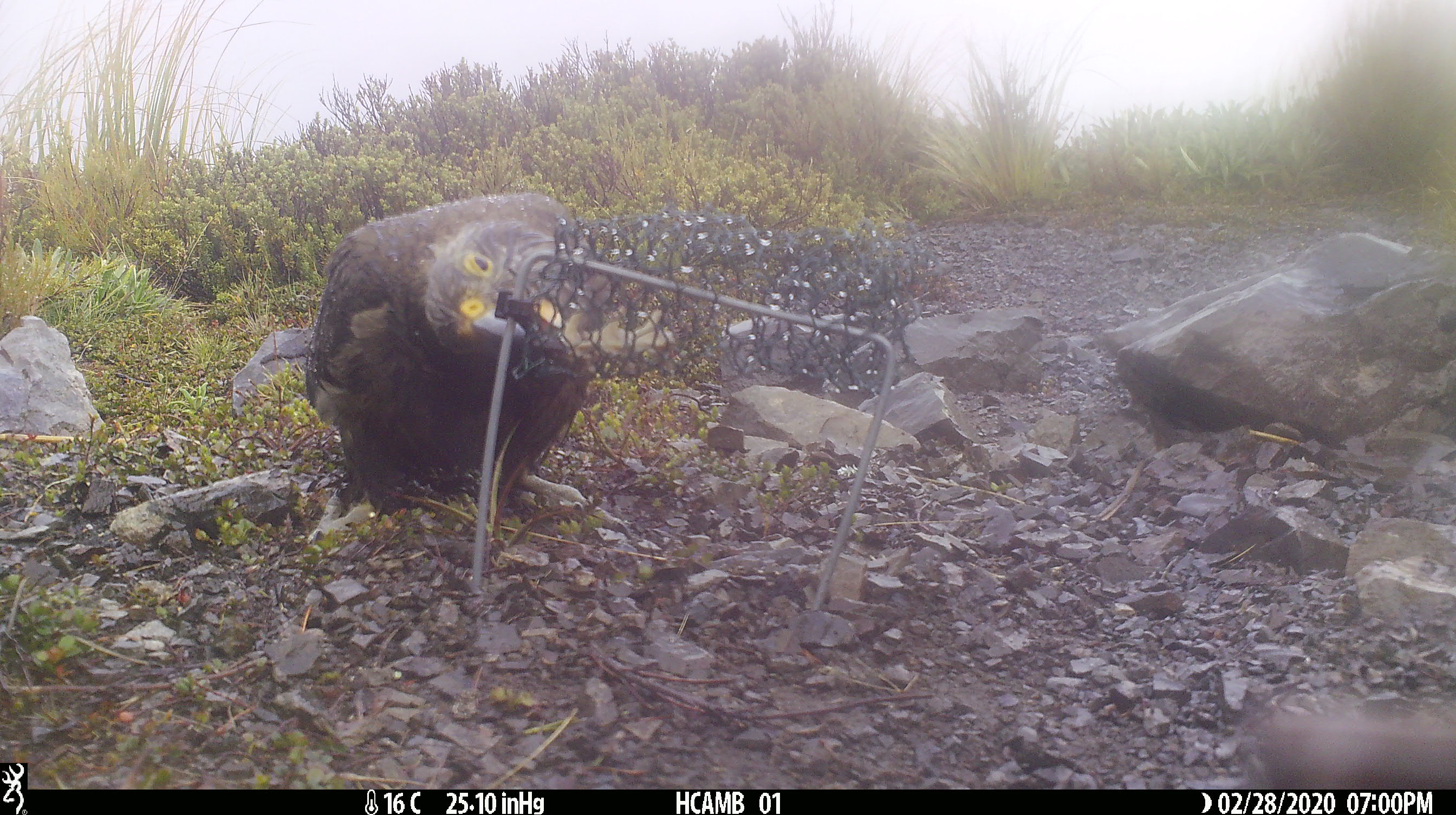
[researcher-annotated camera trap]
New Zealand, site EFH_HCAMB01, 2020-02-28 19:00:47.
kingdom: Animalia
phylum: Chordata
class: Aves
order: Psittaciformes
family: Strigopidae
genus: Nestor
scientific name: Nestor notabilis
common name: kea